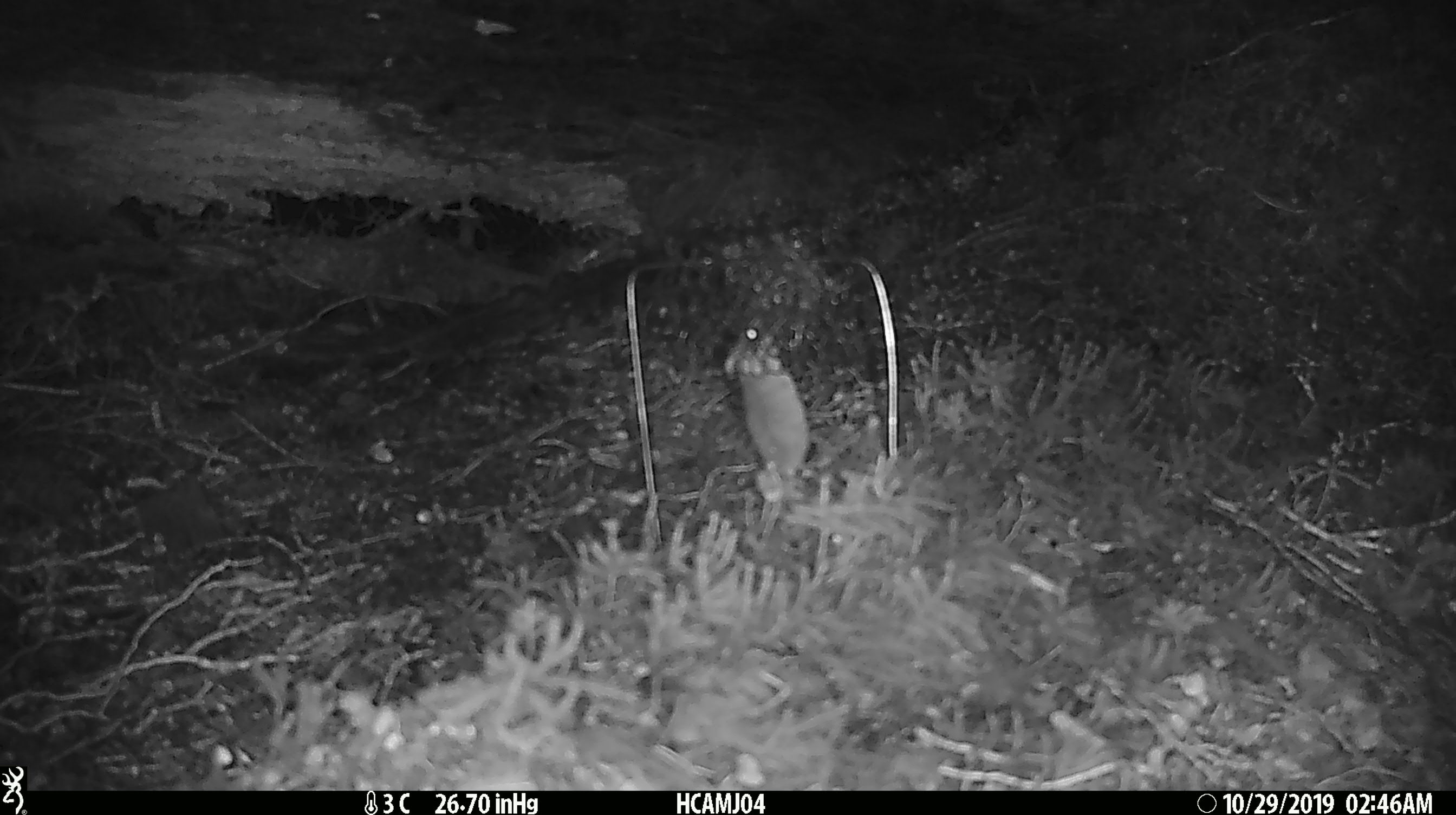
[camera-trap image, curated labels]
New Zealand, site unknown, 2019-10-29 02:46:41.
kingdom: Animalia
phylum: Chordata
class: Mammalia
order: Rodentia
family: Muridae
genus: Mus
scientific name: Mus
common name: mouse